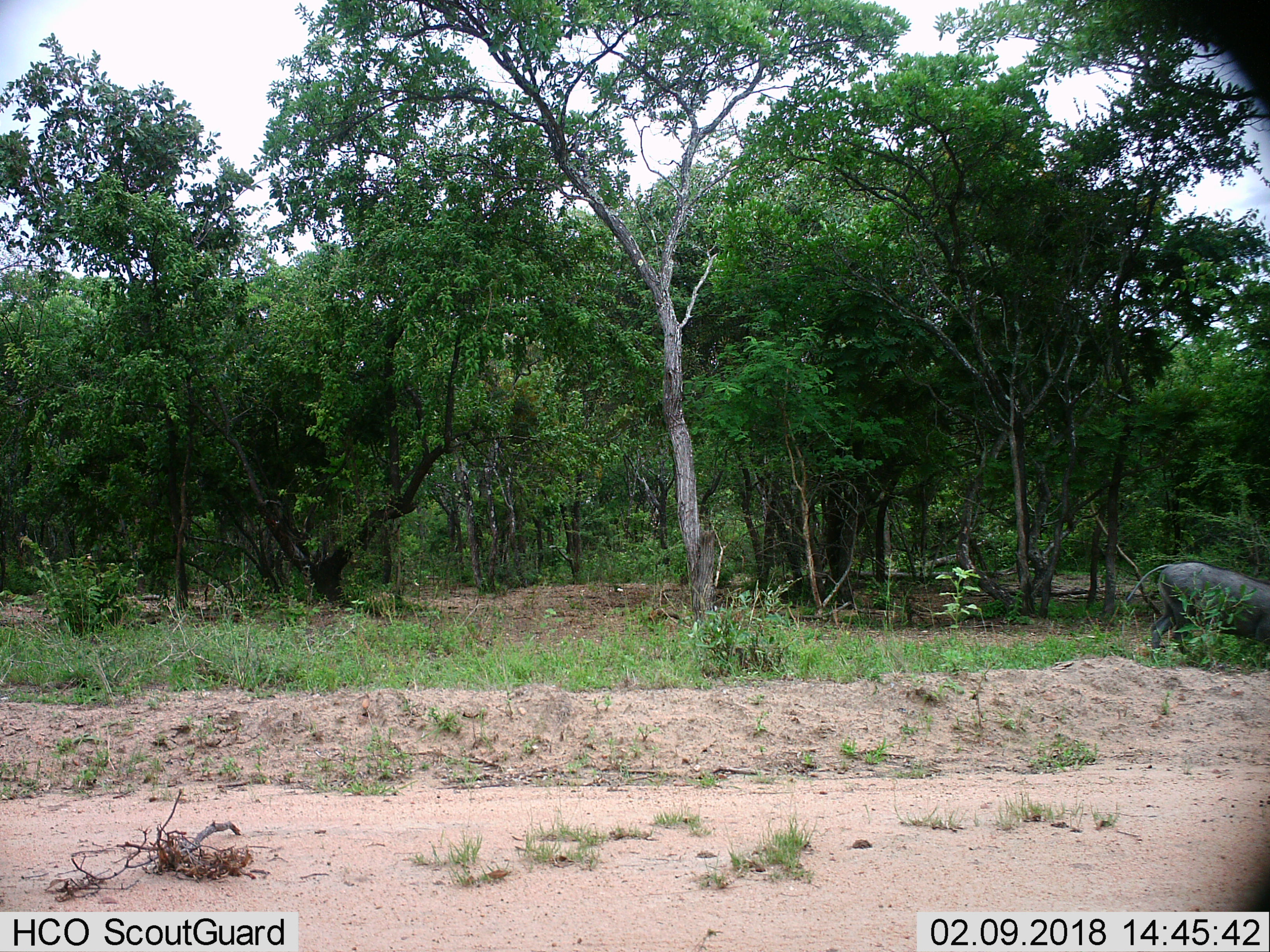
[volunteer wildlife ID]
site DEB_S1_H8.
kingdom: Animalia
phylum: Chordata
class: Mammalia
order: Artiodactyla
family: Suidae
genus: Phacochoerus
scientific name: Phacochoerus africanus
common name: warthog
Warthog (Phacochoerus africanus), count 1. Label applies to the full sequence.